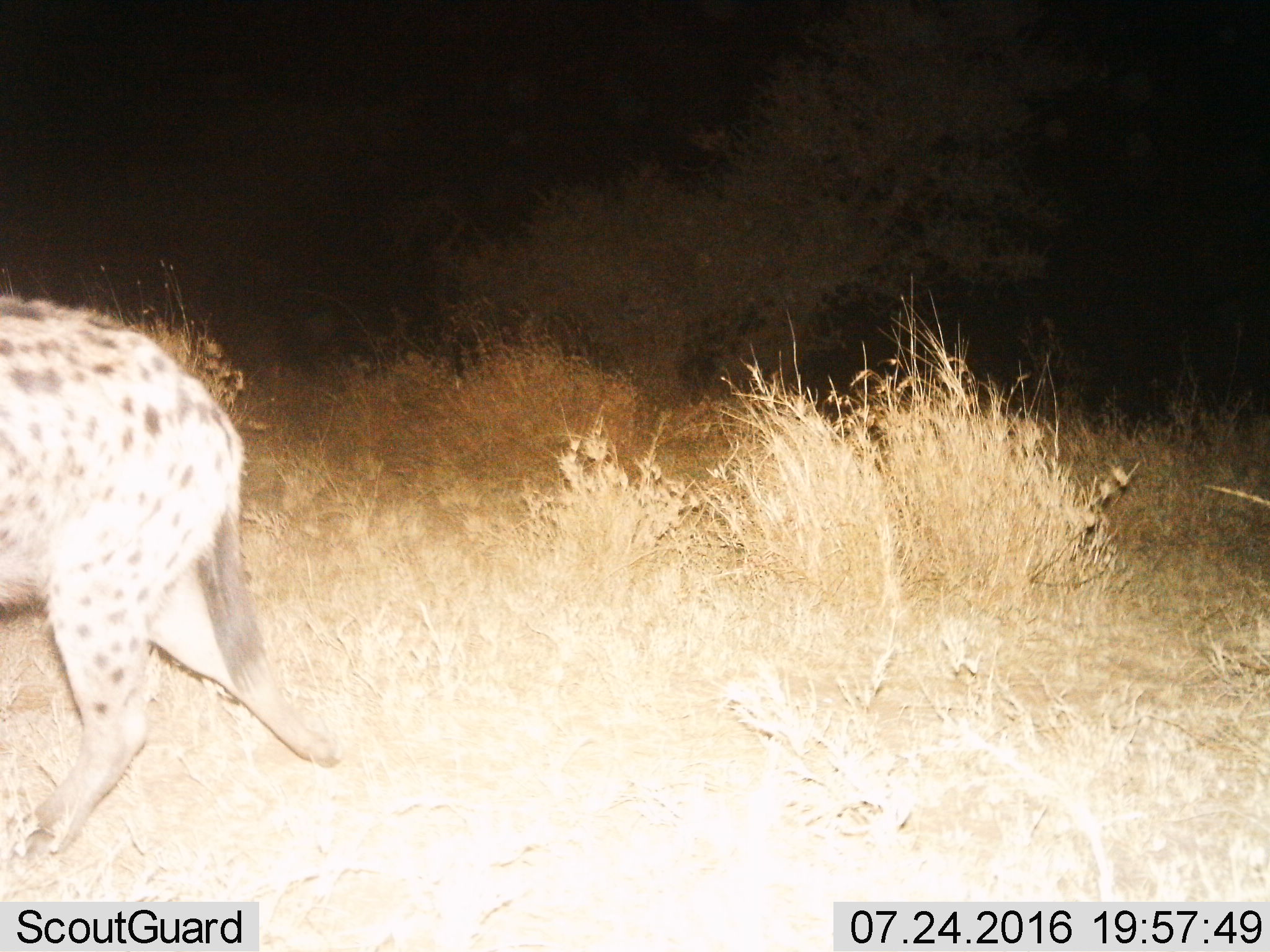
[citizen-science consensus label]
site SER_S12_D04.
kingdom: Animalia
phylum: Chordata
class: Mammalia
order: Carnivora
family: Hyaenidae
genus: Crocuta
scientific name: Crocuta crocuta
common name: spotted hyena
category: hyenaspotted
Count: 1.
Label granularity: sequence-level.